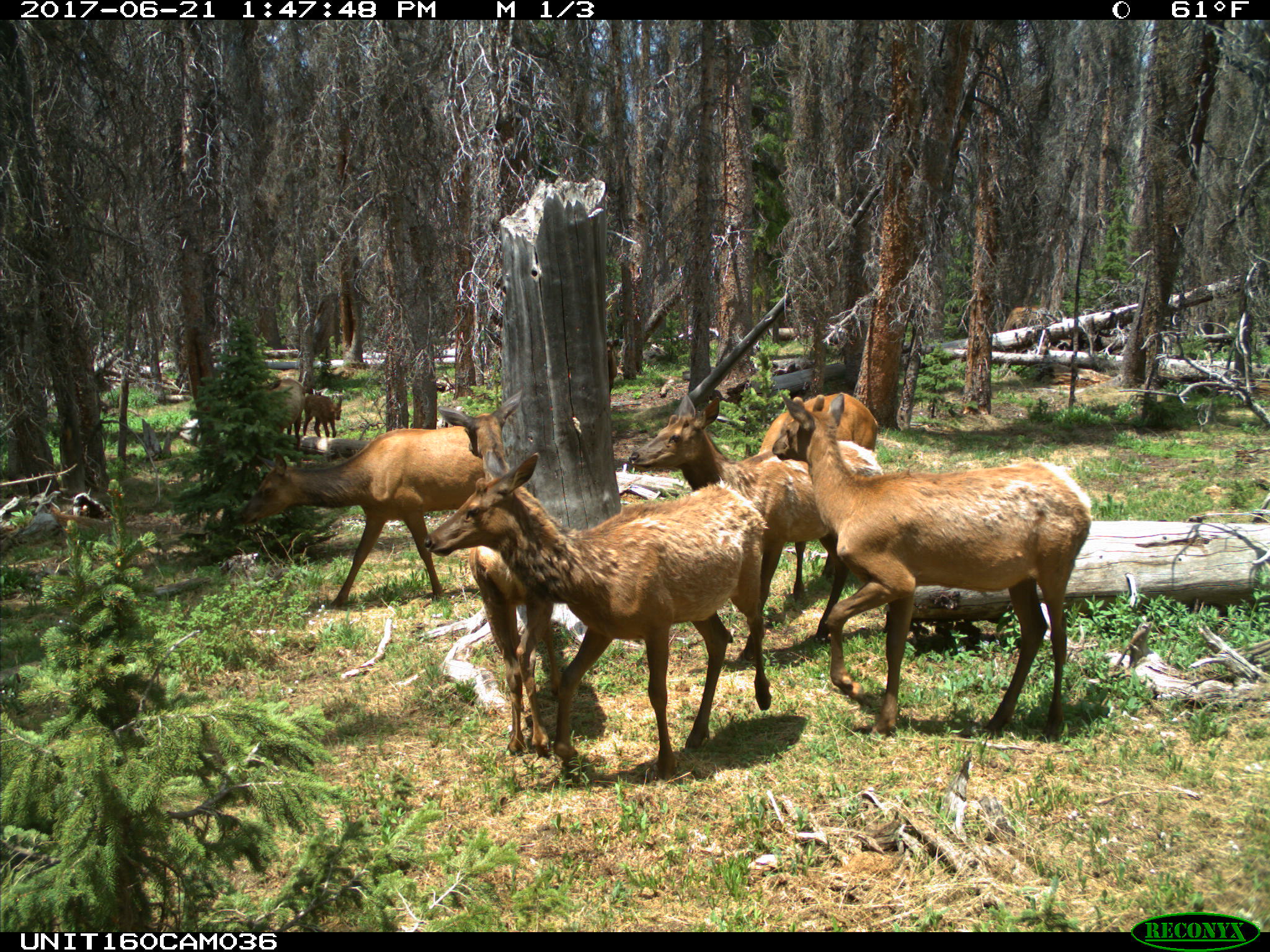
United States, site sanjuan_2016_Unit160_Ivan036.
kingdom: Animalia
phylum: Chordata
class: Mammalia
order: Artiodactyla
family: Cervidae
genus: Cervus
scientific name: Cervus elaphus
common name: red deer